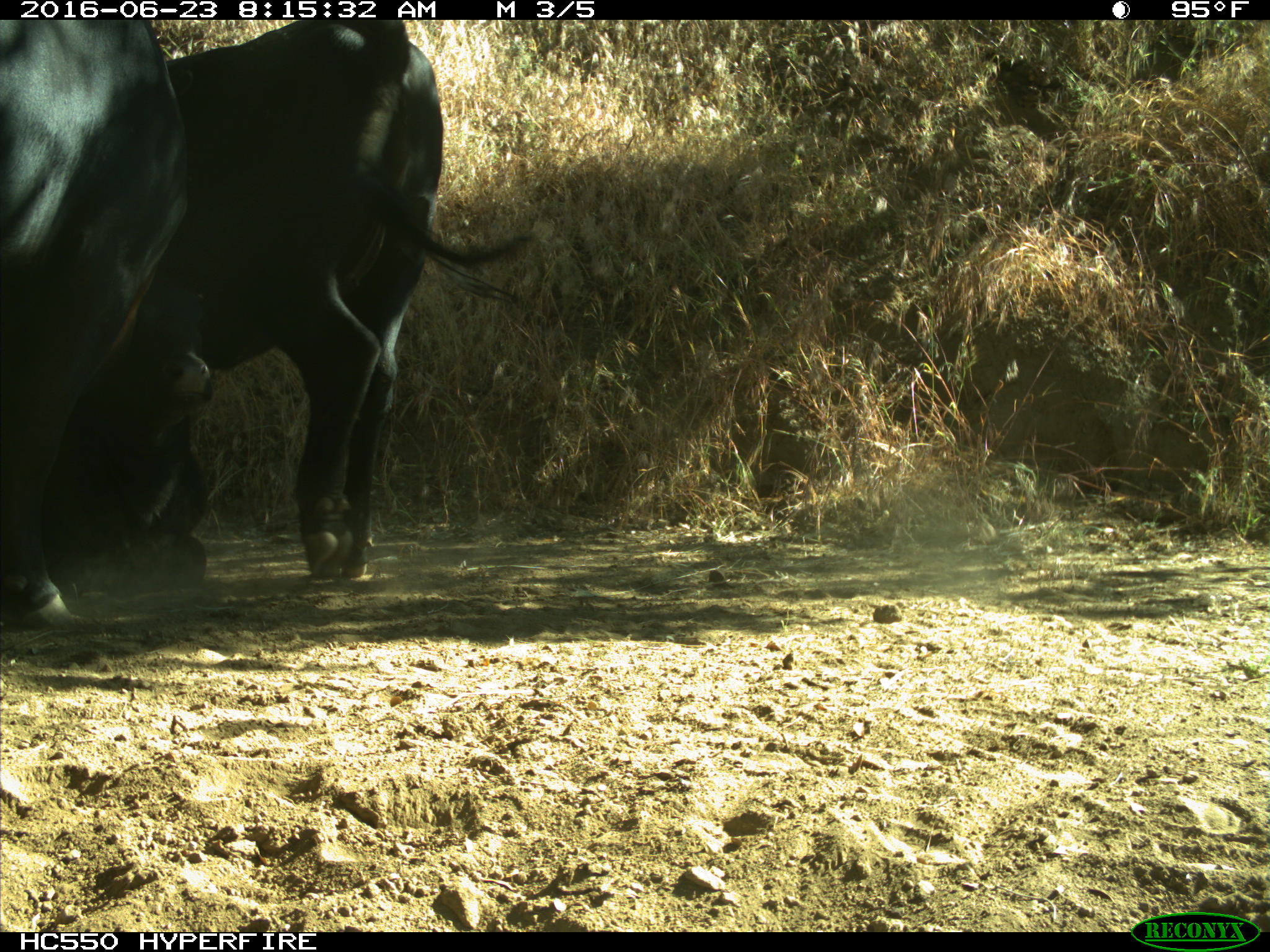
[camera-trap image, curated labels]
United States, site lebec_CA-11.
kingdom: Animalia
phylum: Chordata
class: Mammalia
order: Artiodactyla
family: Bovidae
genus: Bos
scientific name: Bos taurus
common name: domestic cow